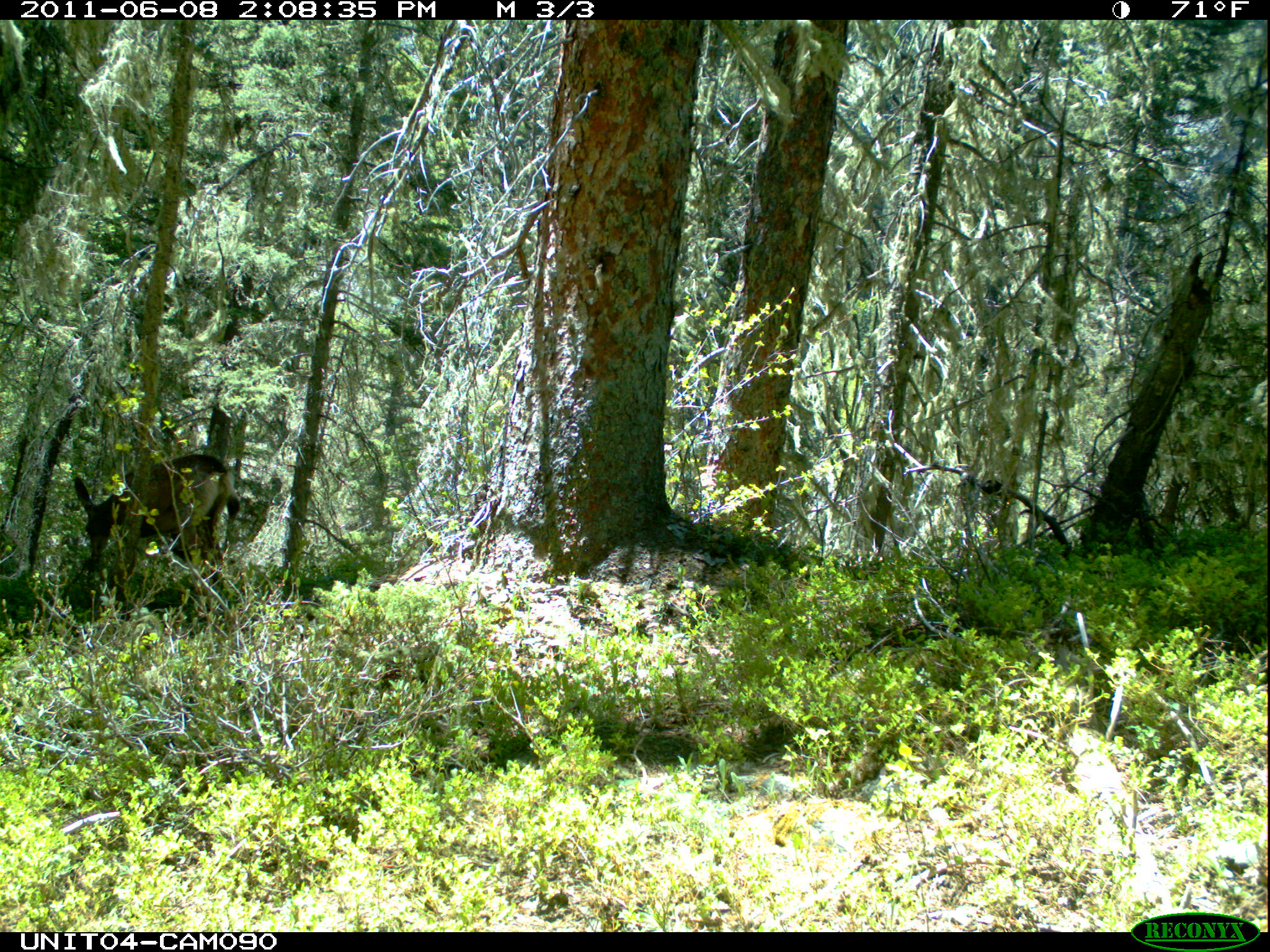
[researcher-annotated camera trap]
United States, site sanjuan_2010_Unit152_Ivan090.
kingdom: Animalia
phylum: Chordata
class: Mammalia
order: Artiodactyla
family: Cervidae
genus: Odocoileus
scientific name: Odocoileus hemionus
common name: mule deer